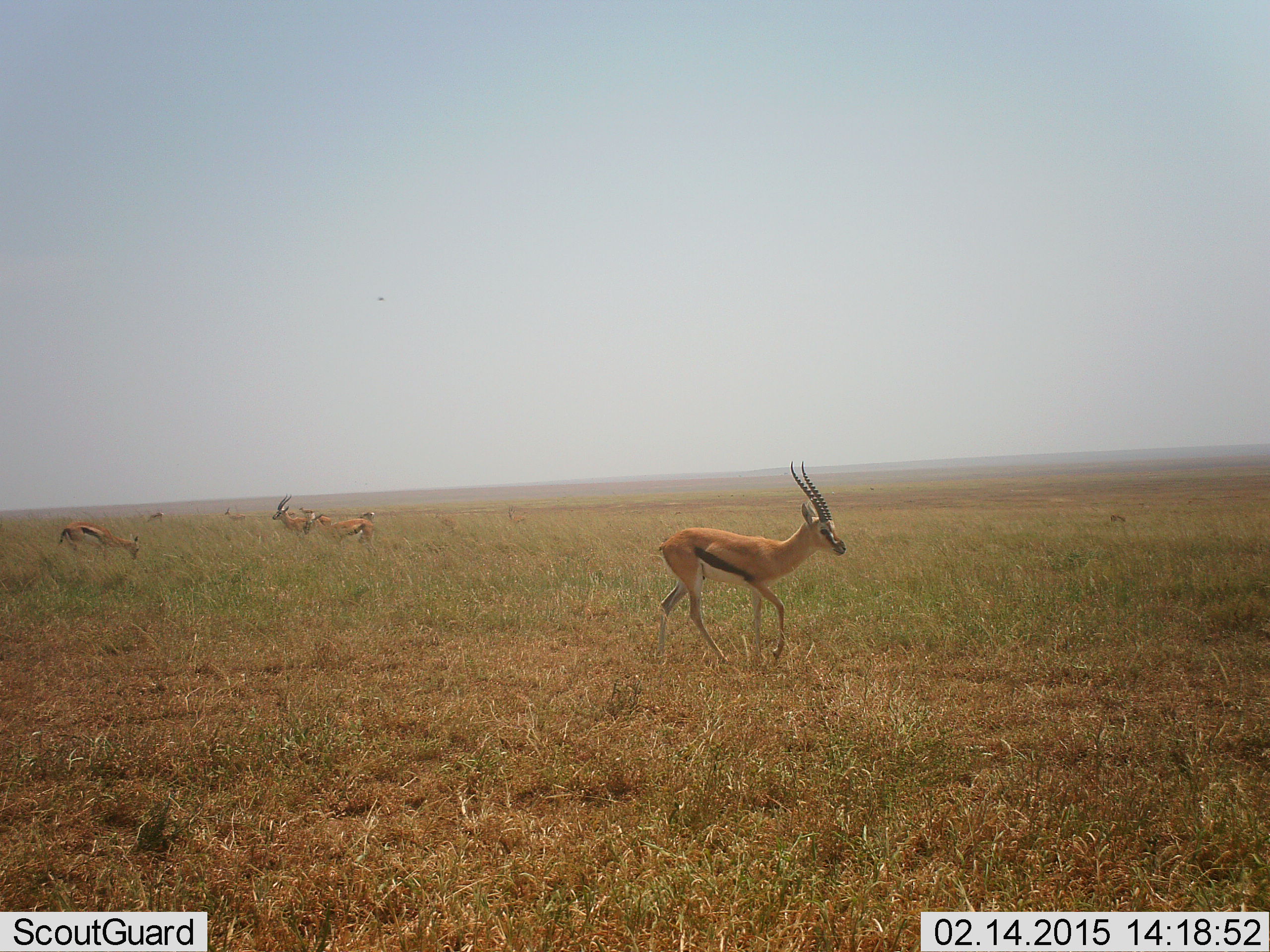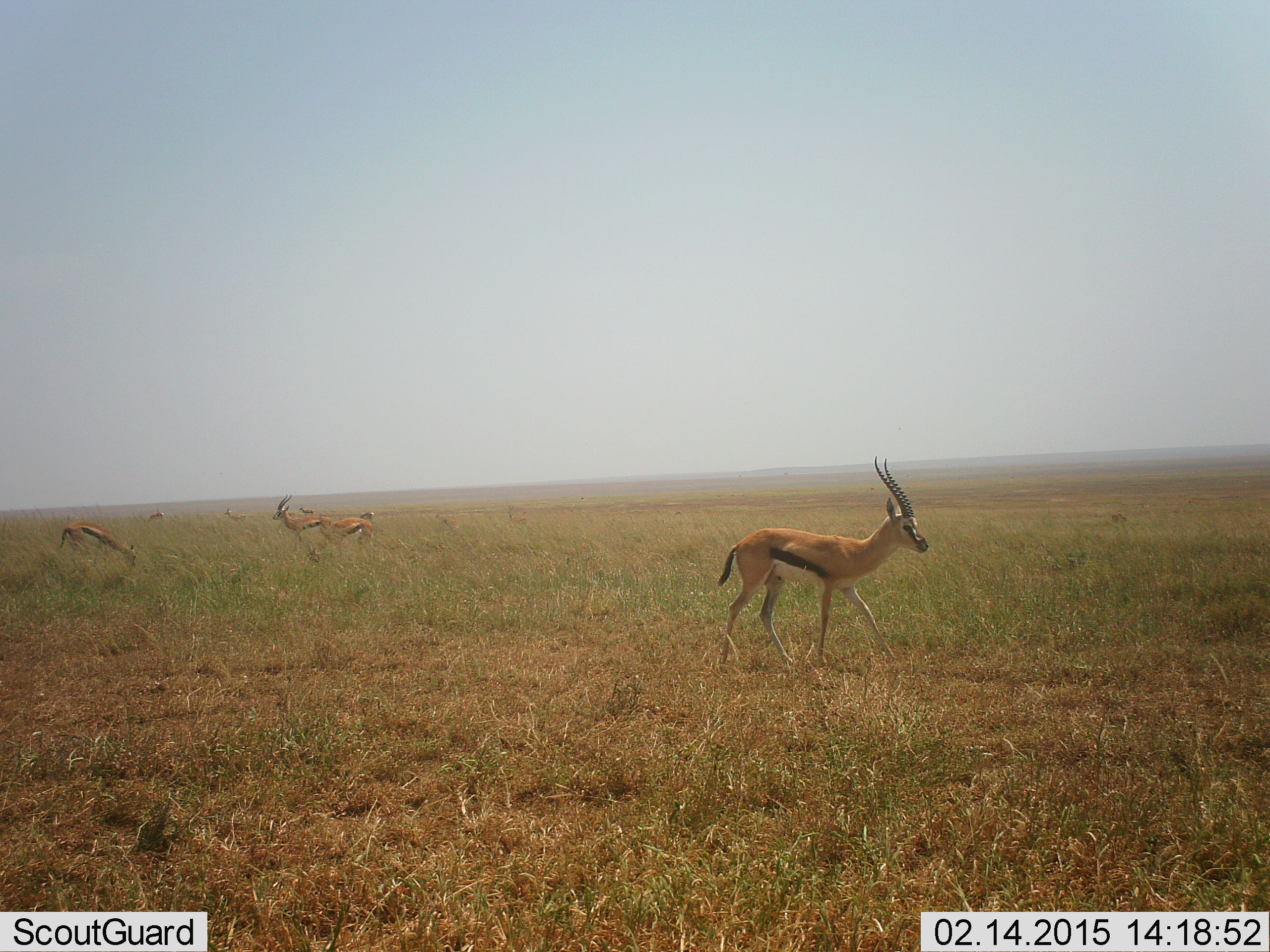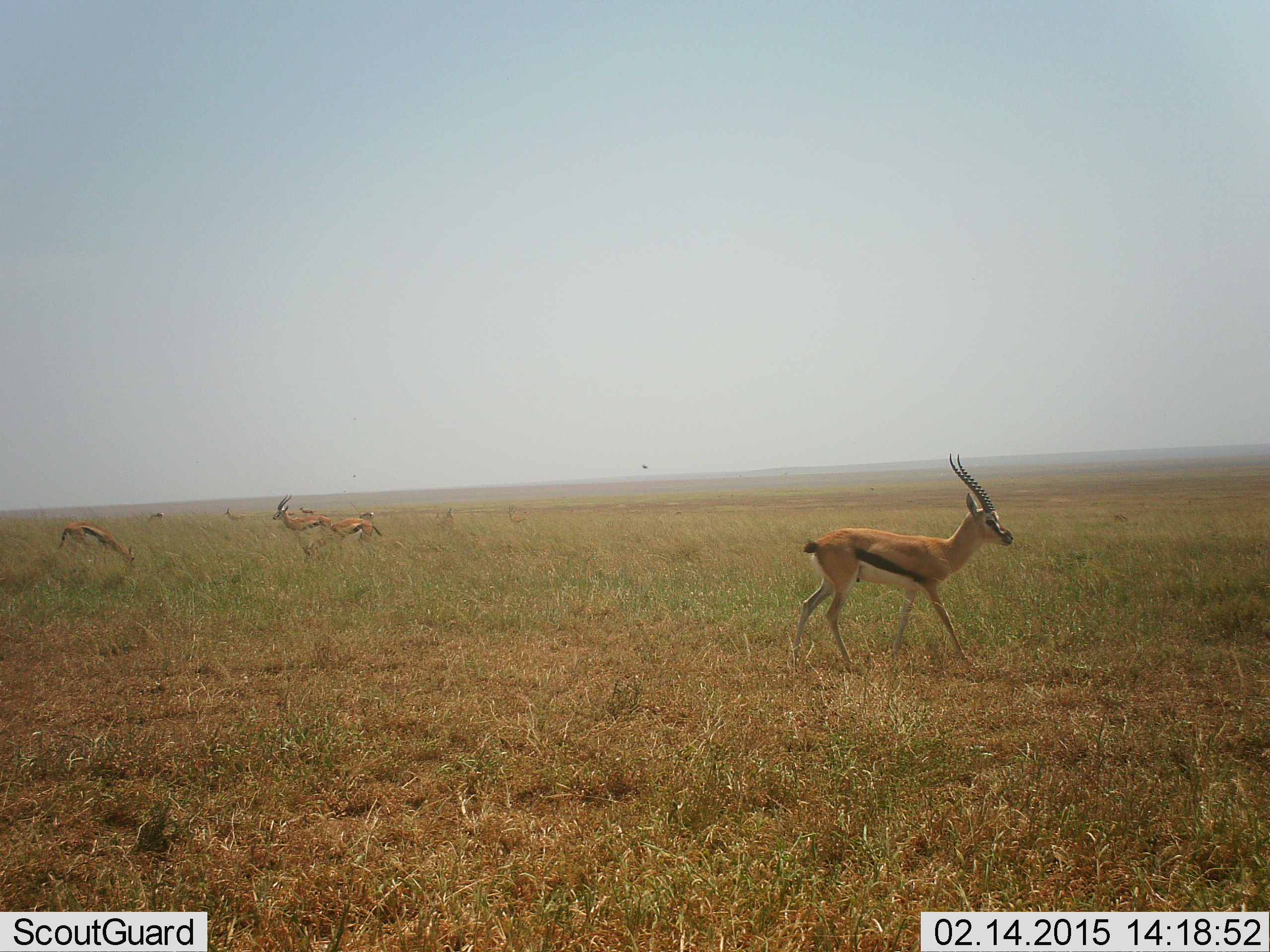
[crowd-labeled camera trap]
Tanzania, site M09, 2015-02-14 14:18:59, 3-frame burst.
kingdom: Animalia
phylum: Chordata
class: Mammalia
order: Artiodactyla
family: Bovidae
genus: Eudorcas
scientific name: Eudorcas thomsonii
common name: thomson's gazelle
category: gazellethomsons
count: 6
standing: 40%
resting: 10%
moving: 100%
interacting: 10%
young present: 0%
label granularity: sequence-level